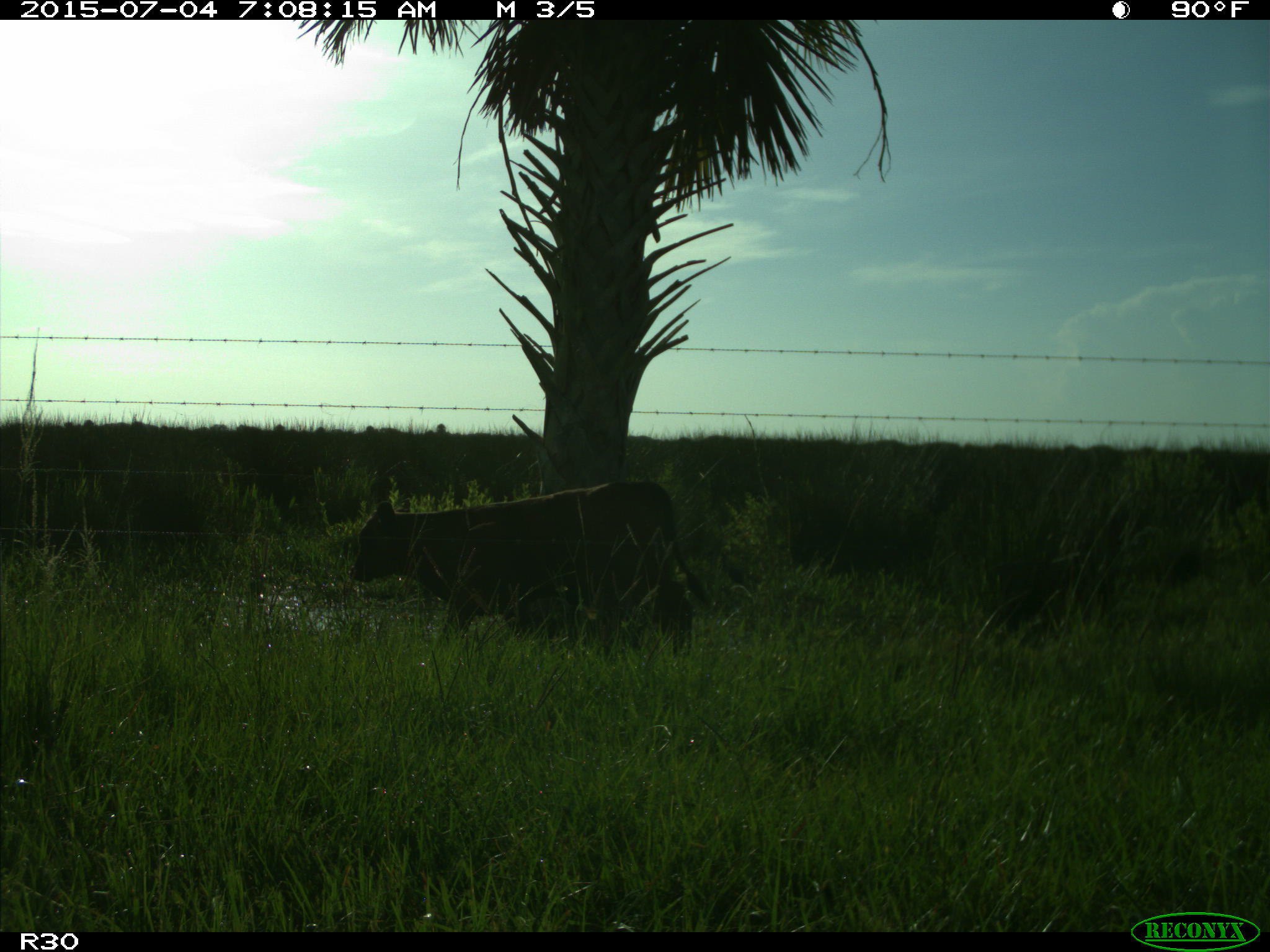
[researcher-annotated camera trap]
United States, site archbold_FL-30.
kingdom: Animalia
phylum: Chordata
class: Mammalia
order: Artiodactyla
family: Bovidae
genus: Bos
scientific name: Bos taurus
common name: domestic cow